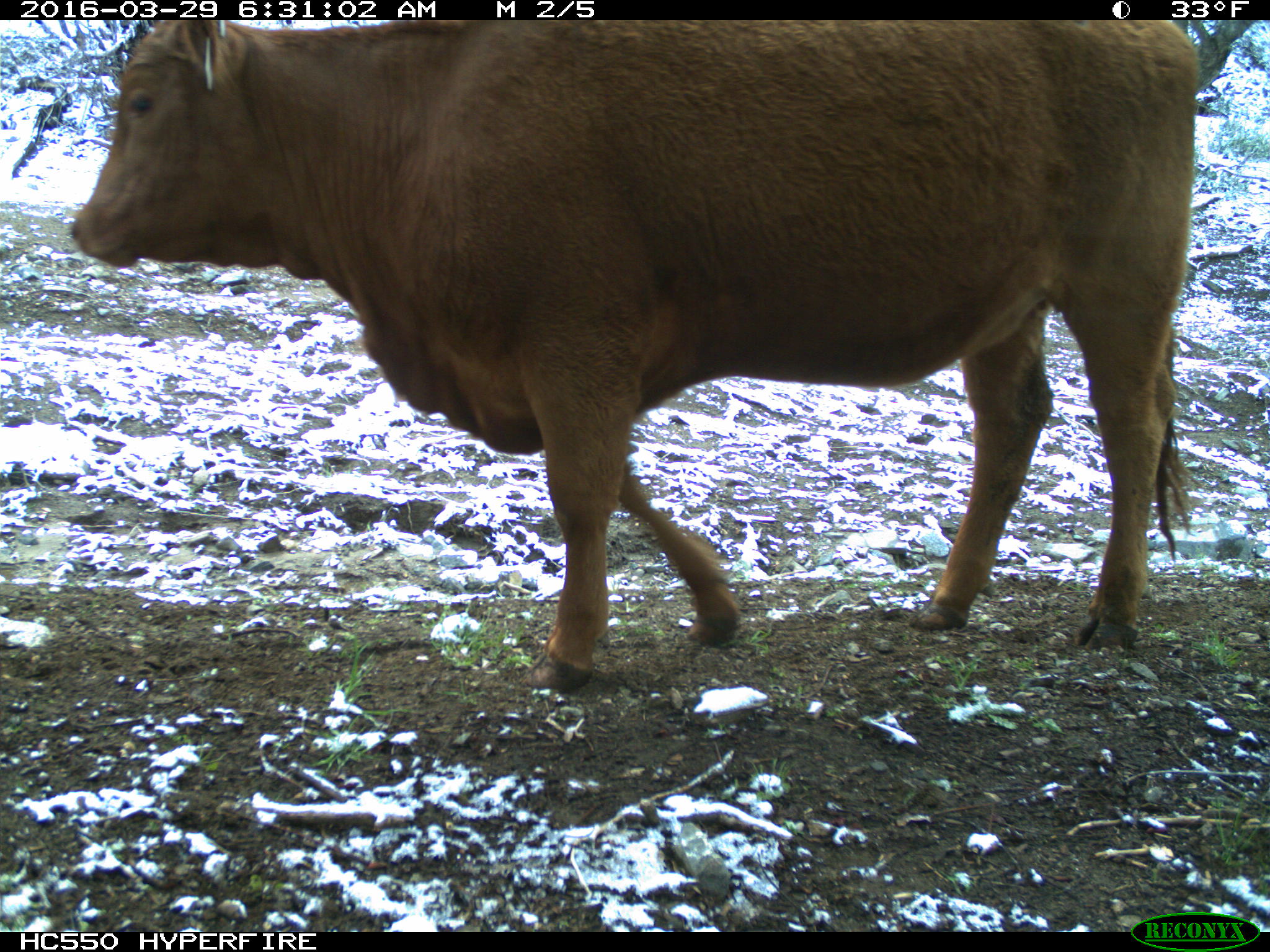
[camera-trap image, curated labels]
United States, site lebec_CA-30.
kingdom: Animalia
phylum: Chordata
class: Mammalia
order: Artiodactyla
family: Bovidae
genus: Bos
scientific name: Bos taurus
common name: domestic cow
Bos taurus (domestic cow).